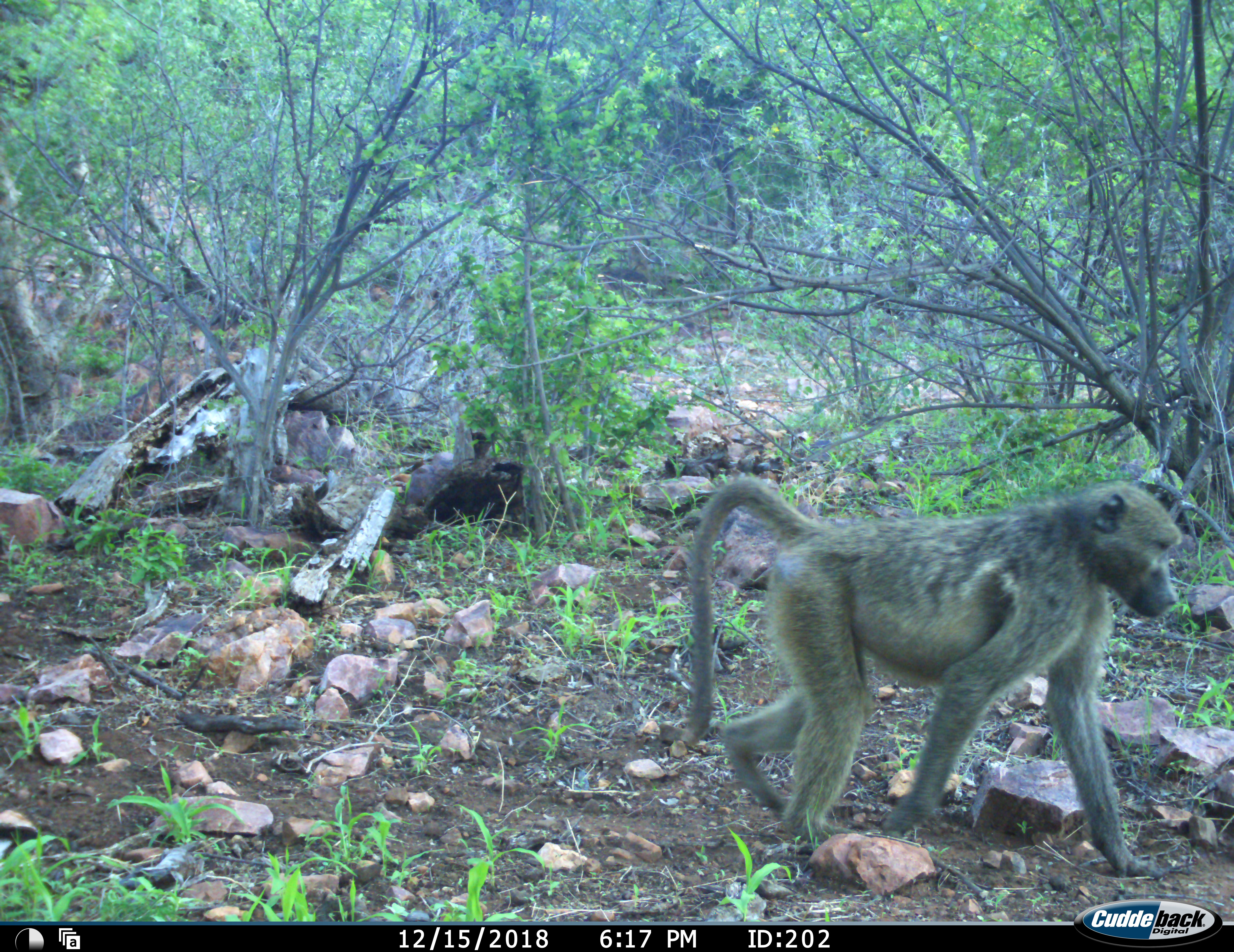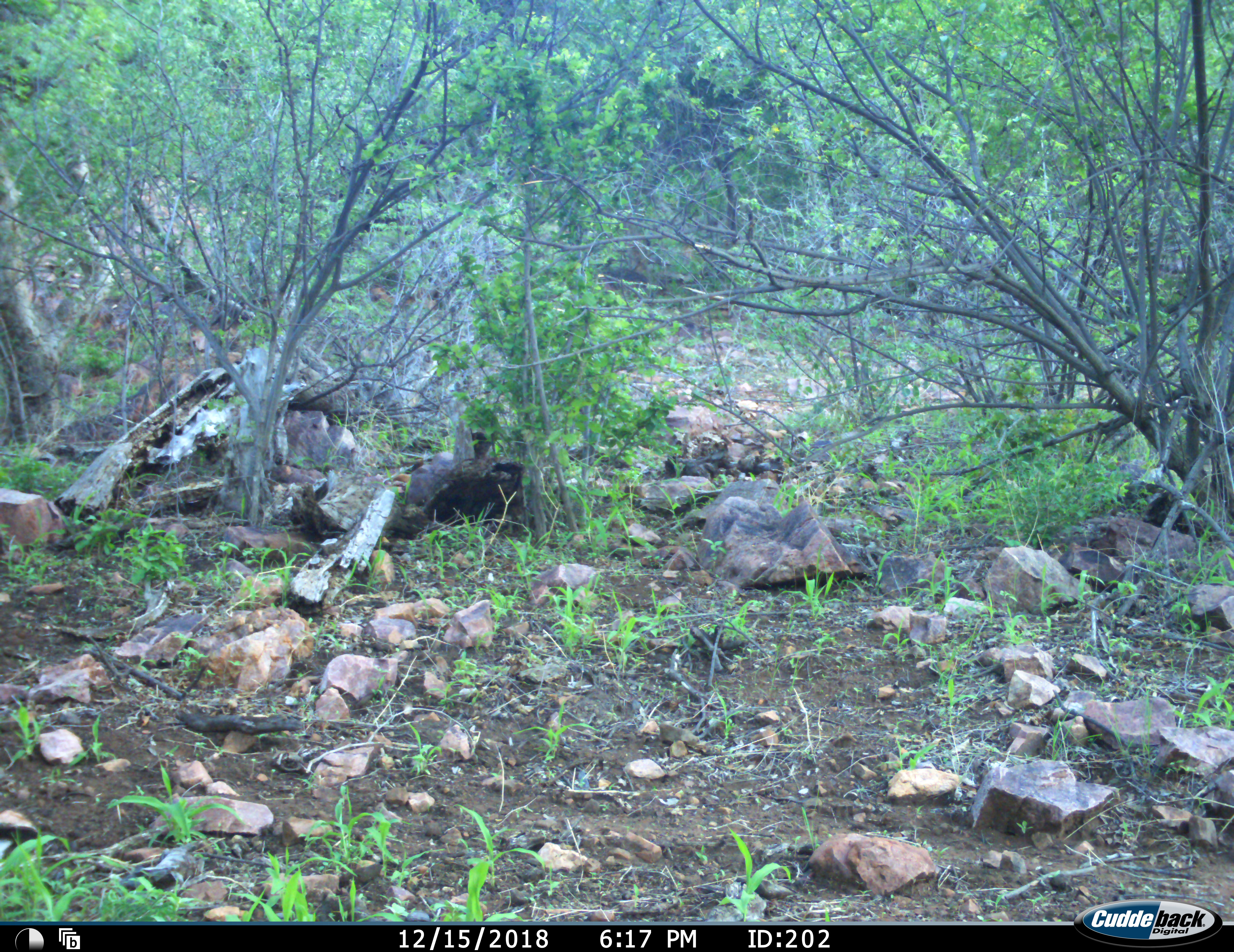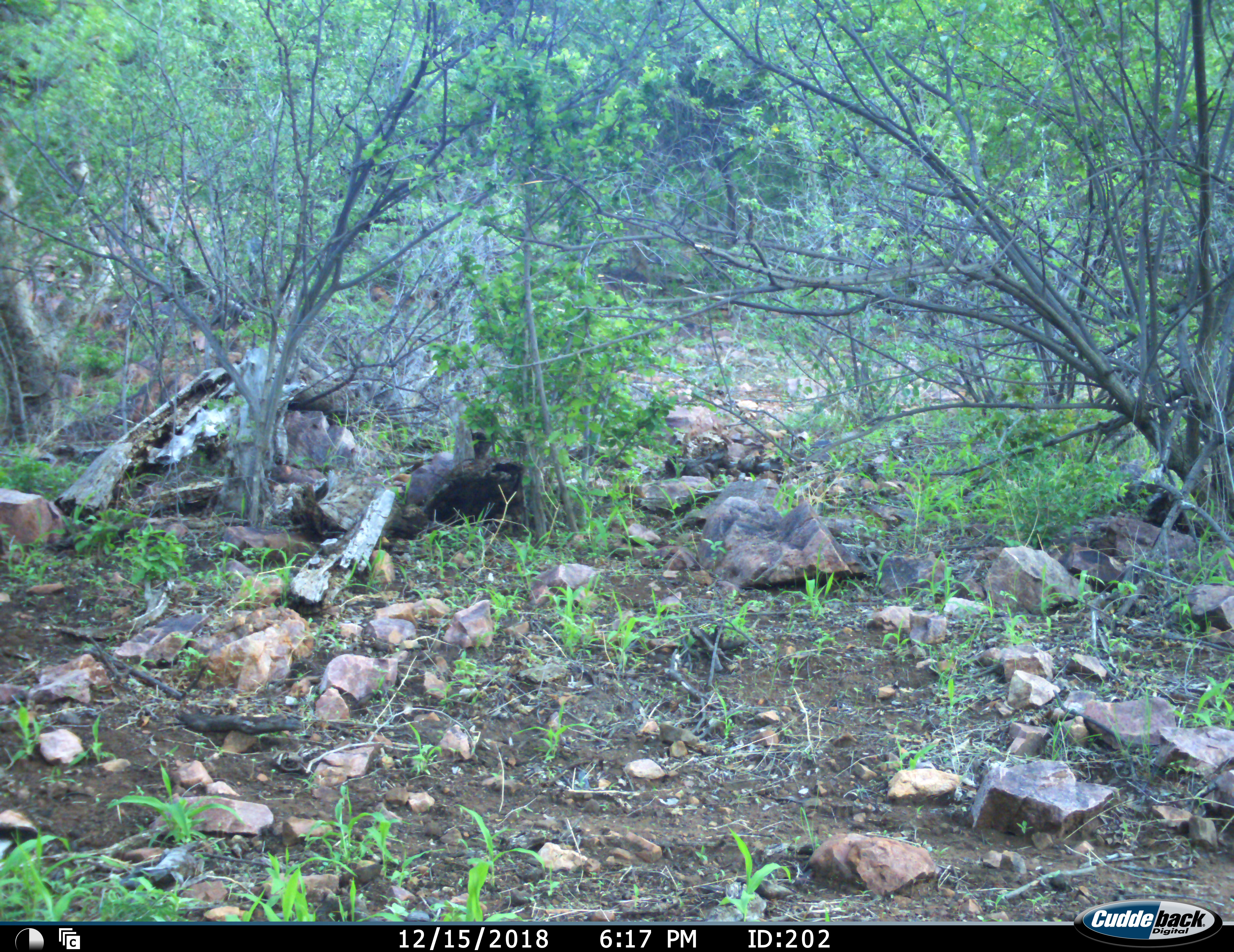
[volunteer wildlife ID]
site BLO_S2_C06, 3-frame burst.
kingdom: Animalia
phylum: Chordata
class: Mammalia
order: Primates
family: Cercopithecidae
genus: Papio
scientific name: Papio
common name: baboon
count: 1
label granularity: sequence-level